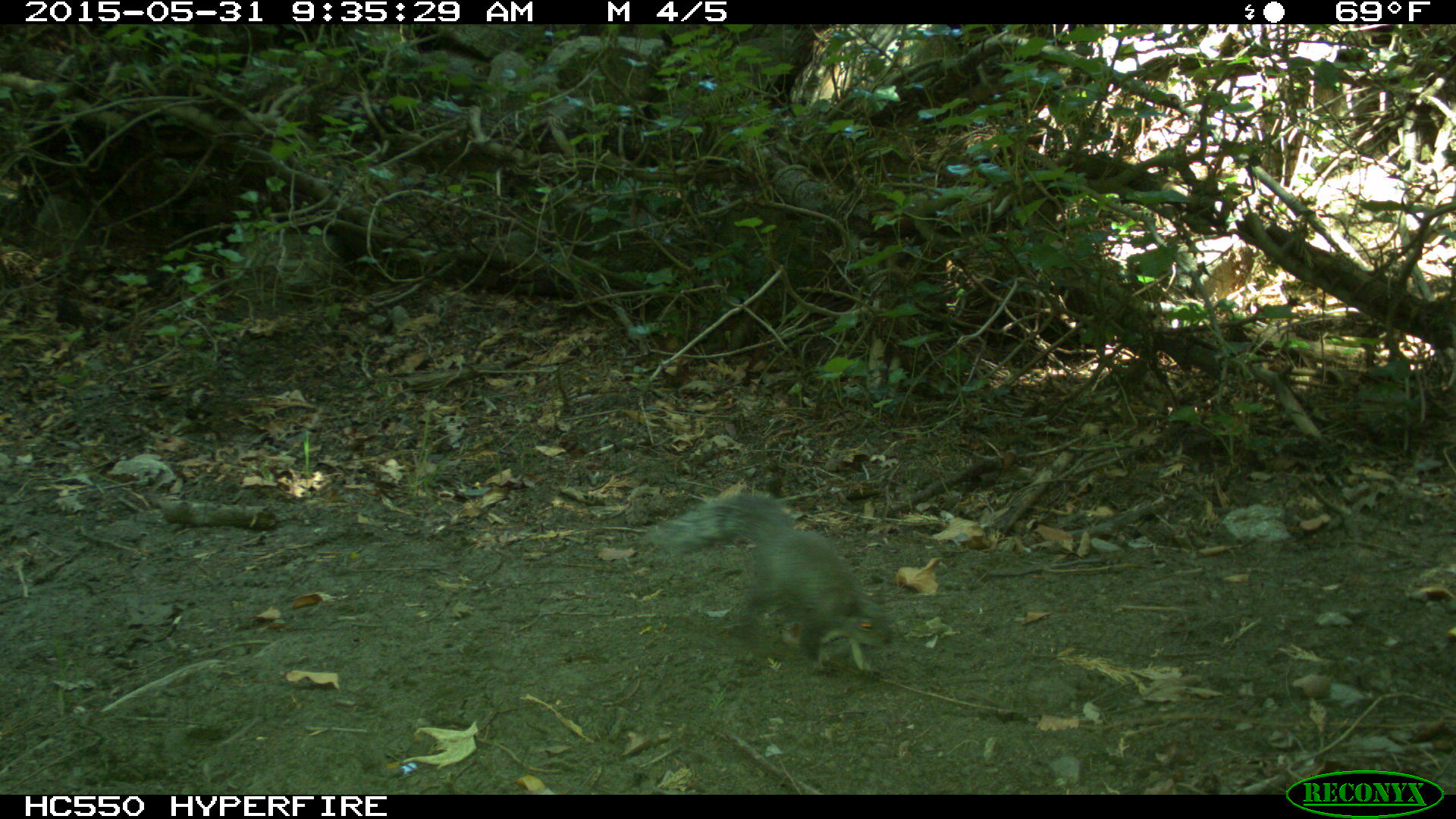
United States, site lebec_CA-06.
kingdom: Animalia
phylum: Chordata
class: Mammalia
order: Rodentia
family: Sciuridae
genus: Sciurus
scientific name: Sciurus carolinensis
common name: eastern gray squirrel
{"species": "Sciurus carolinensis (eastern gray squirrel)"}